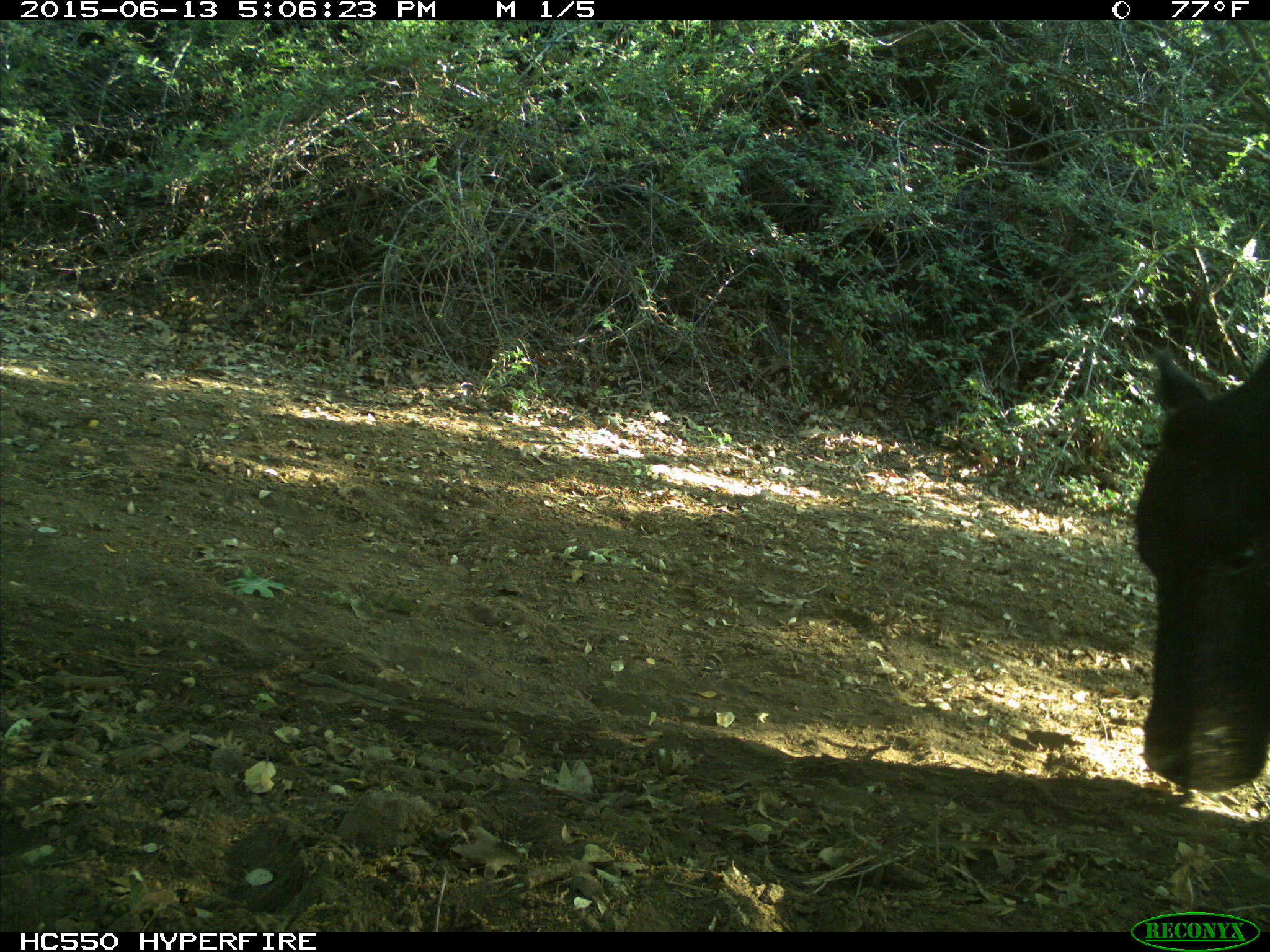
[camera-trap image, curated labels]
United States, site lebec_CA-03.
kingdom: Animalia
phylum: Chordata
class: Mammalia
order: Artiodactyla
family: Bovidae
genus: Bos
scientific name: Bos taurus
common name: domestic cow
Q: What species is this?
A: Bos taurus (domestic cow).